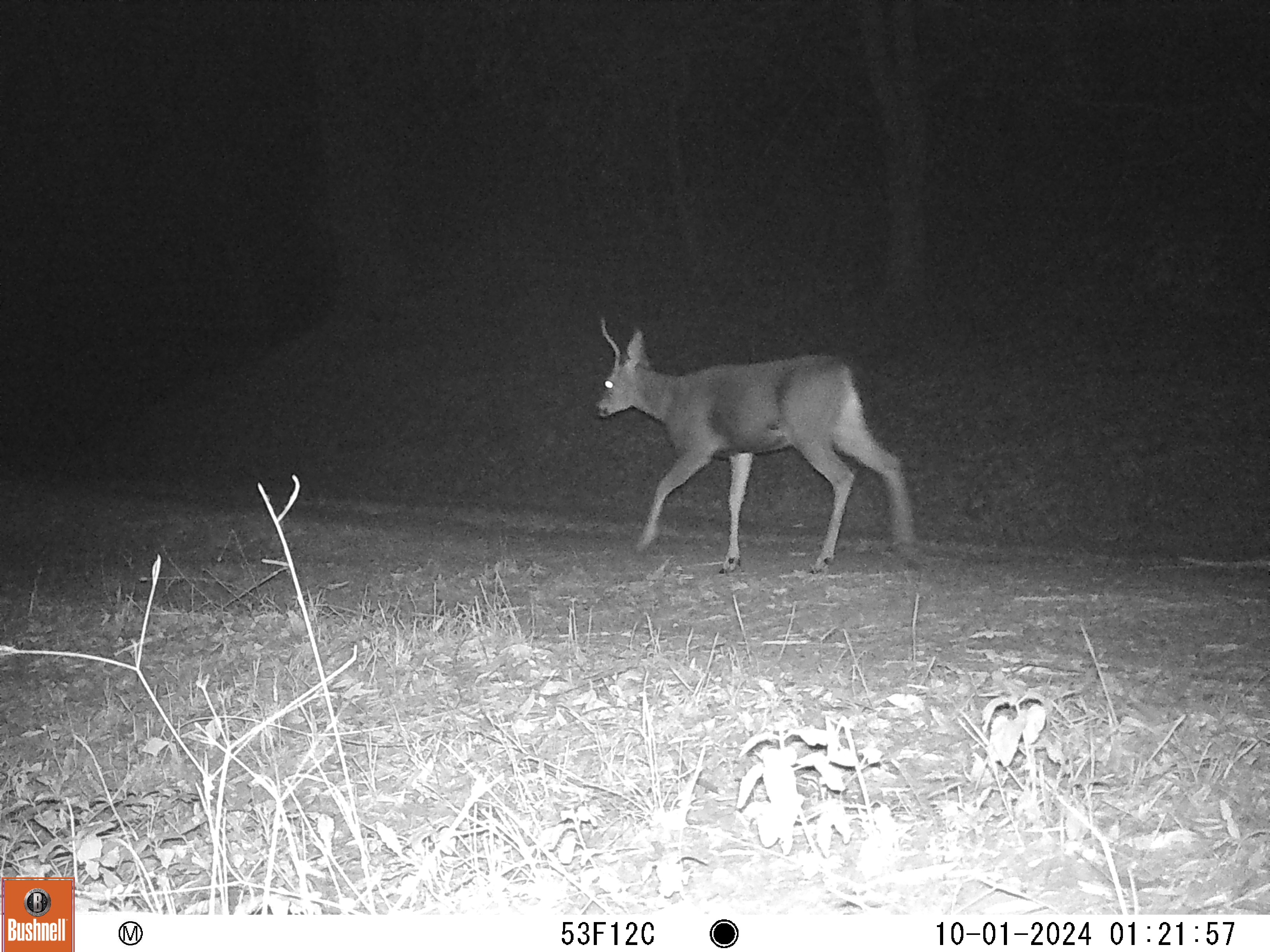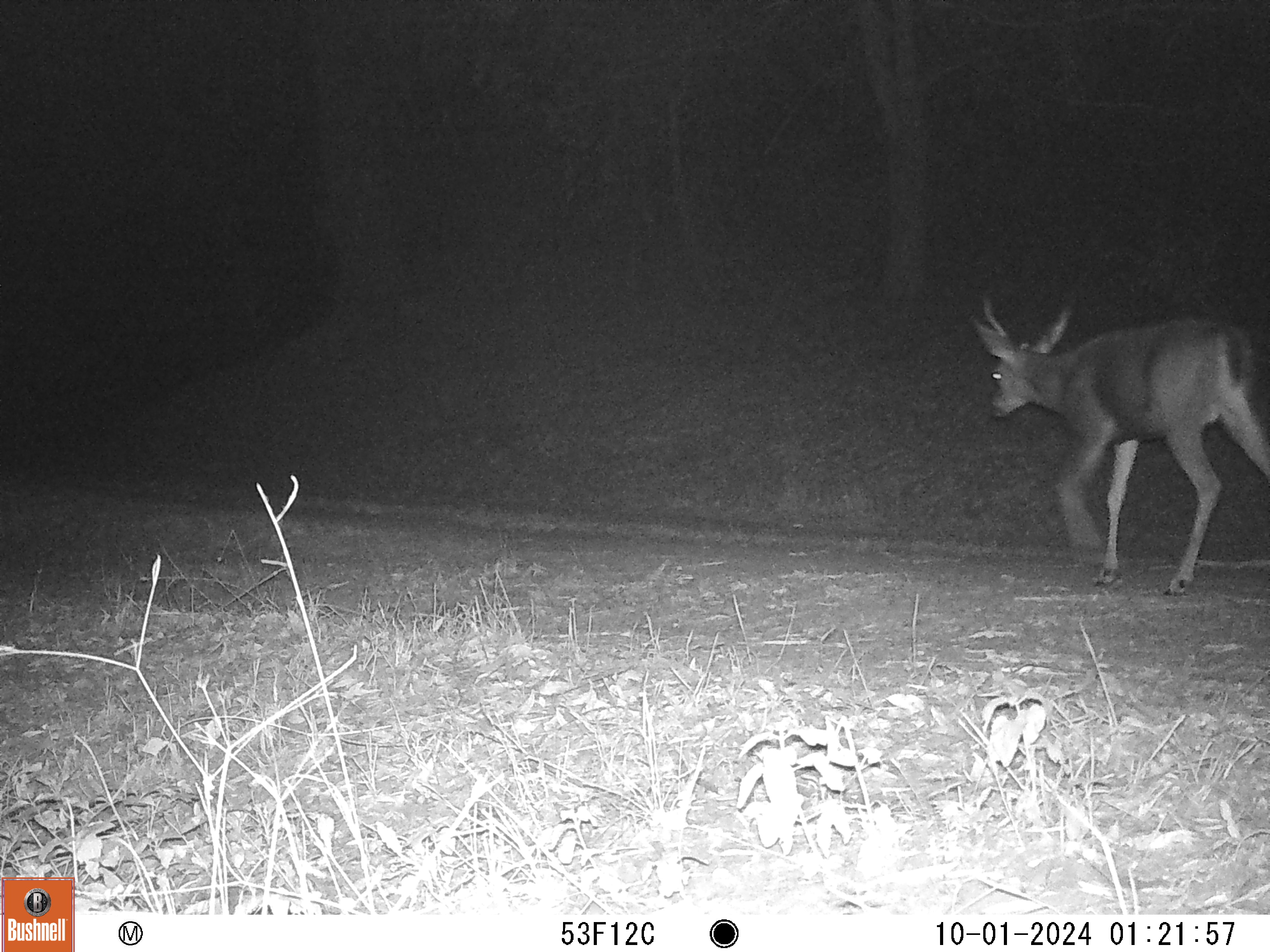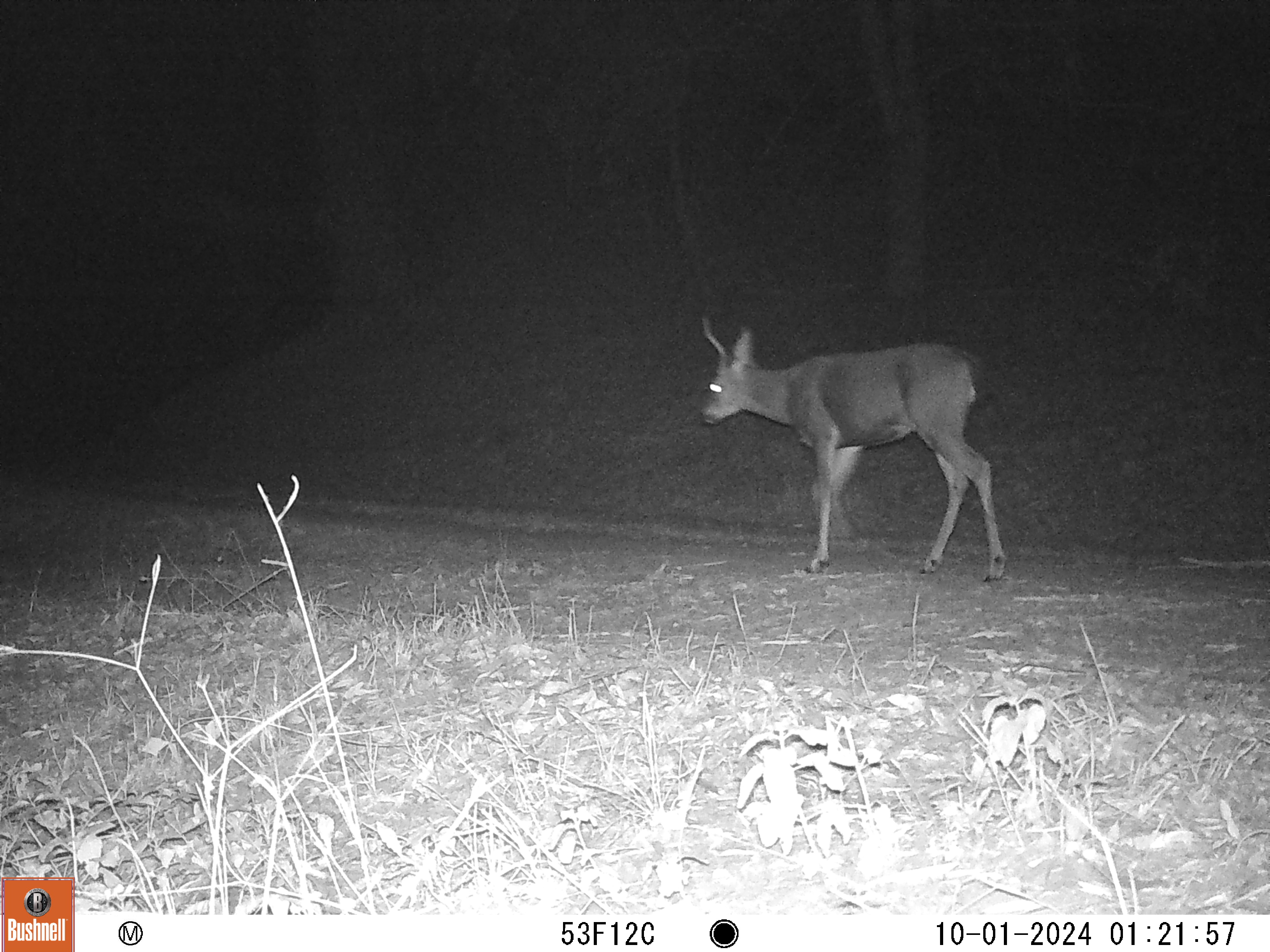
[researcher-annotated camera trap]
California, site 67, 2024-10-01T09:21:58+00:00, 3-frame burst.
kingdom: Animalia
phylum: Chordata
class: Mammalia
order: Artiodactyla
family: Cervidae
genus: Odocoileus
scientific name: Odocoileus hemionus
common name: mule deer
Mule deer (Odocoileus hemionus).